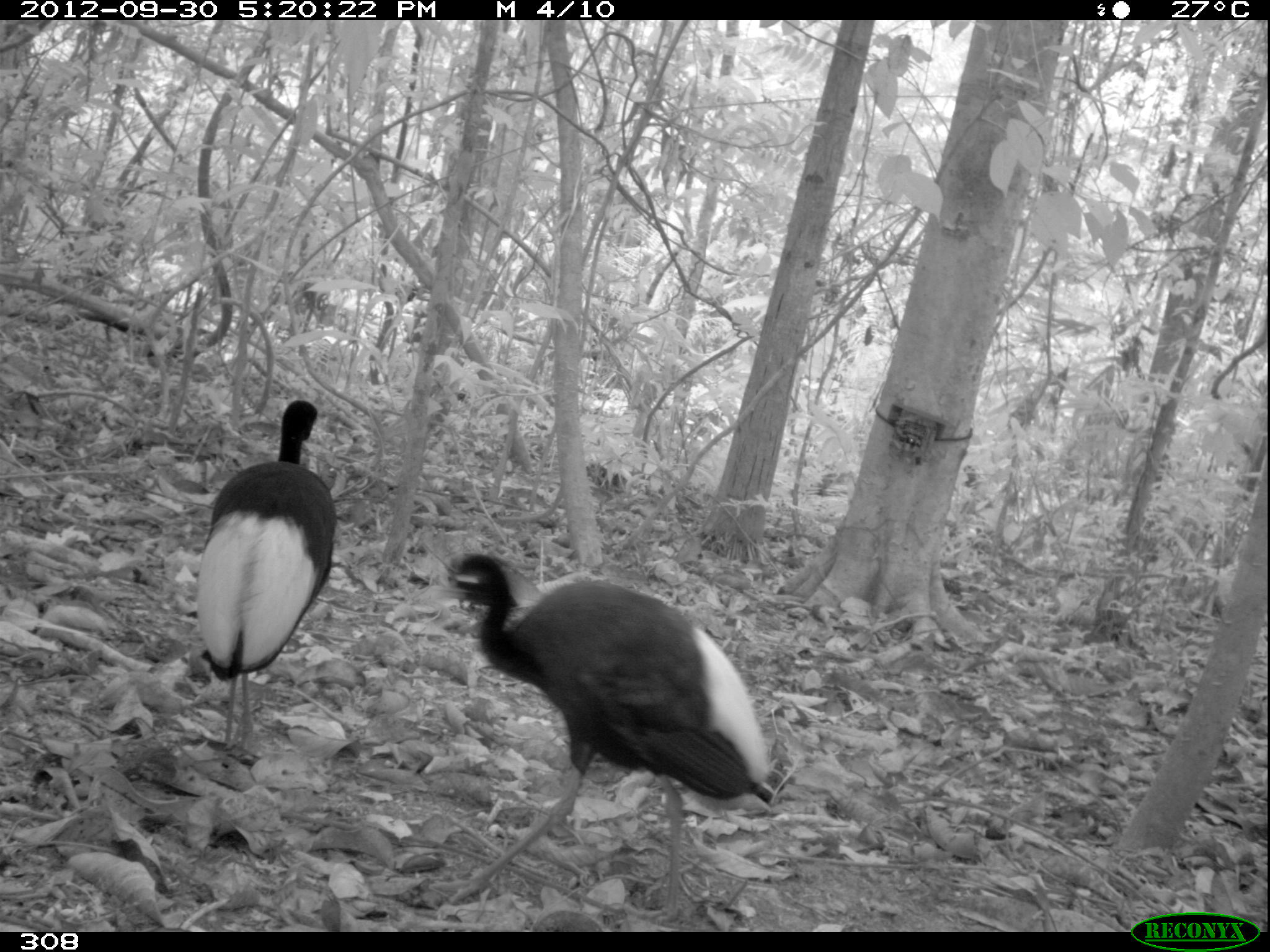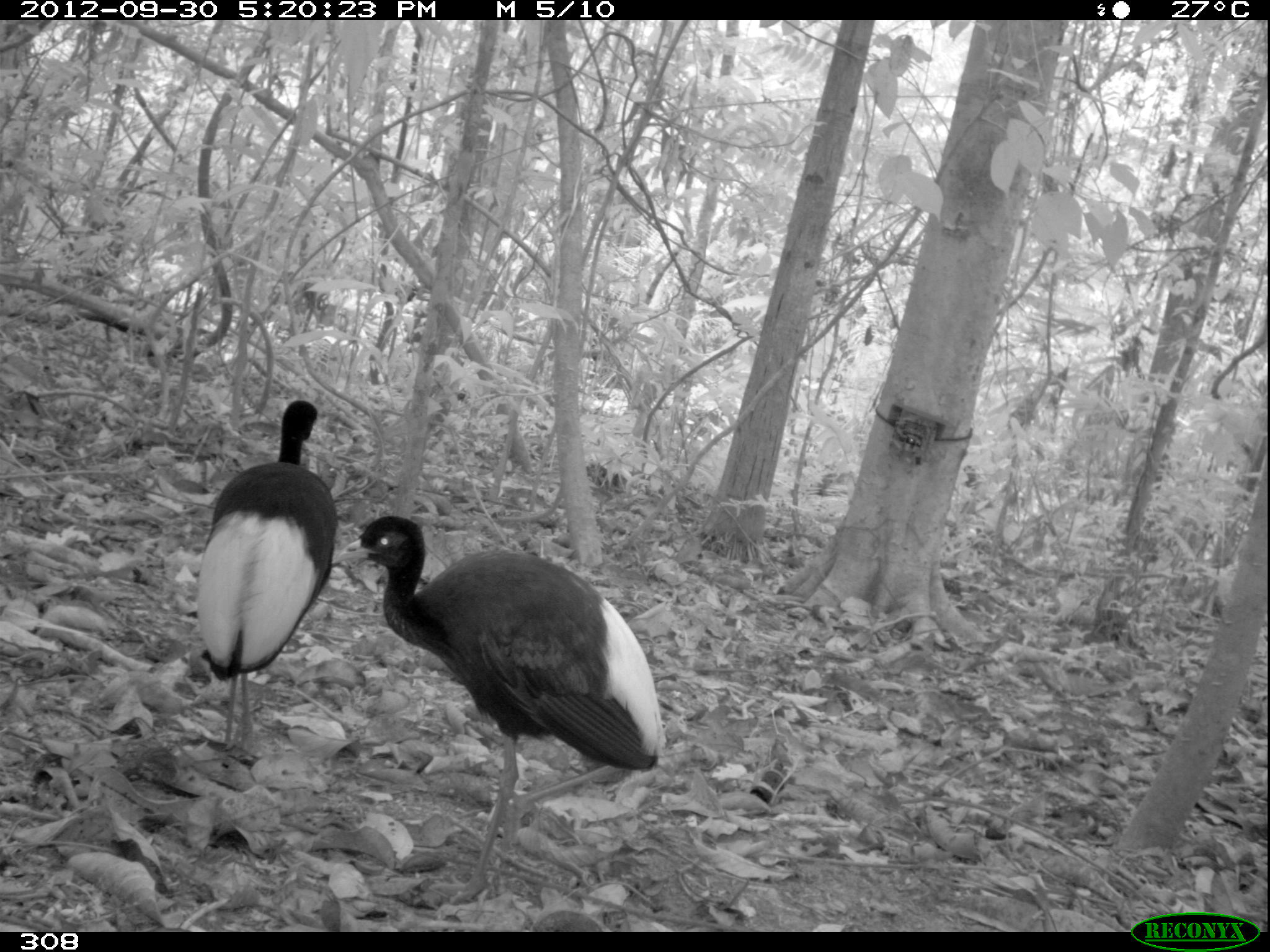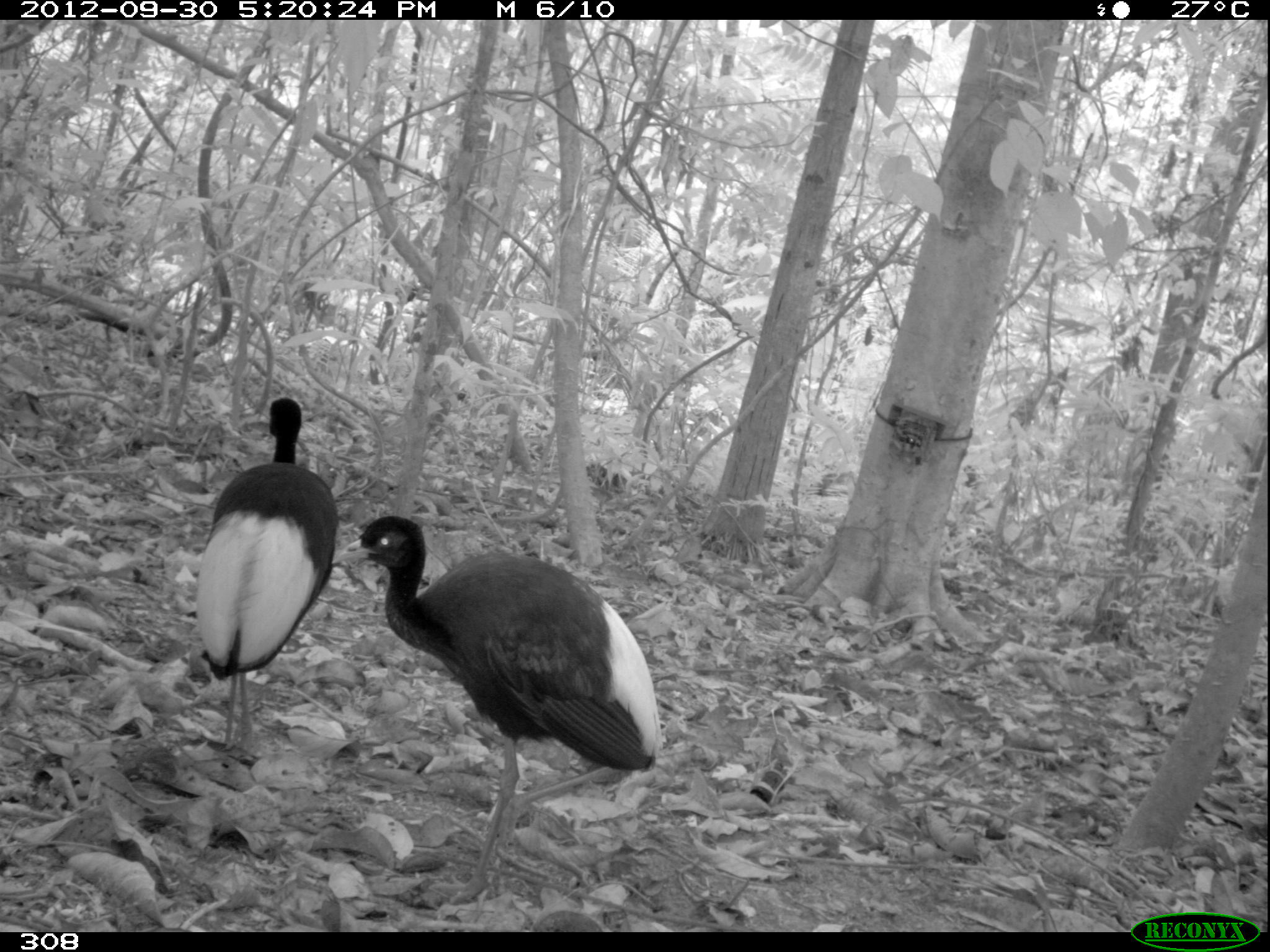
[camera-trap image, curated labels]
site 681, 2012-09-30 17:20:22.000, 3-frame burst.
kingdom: Animalia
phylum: Chordata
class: Aves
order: Gruiformes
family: Psophiidae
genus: Psophia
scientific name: Psophia leucoptera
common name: pale-winged trumpeter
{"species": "Psophia leucoptera (pale-winged trumpeter)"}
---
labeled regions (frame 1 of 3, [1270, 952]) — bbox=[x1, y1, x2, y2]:
psophia leucoptera: bbox=[422, 546, 776, 912]; bbox=[184, 397, 336, 755]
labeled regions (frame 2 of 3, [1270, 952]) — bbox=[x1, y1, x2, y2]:
psophia leucoptera: bbox=[330, 515, 666, 905]; bbox=[195, 400, 337, 756]